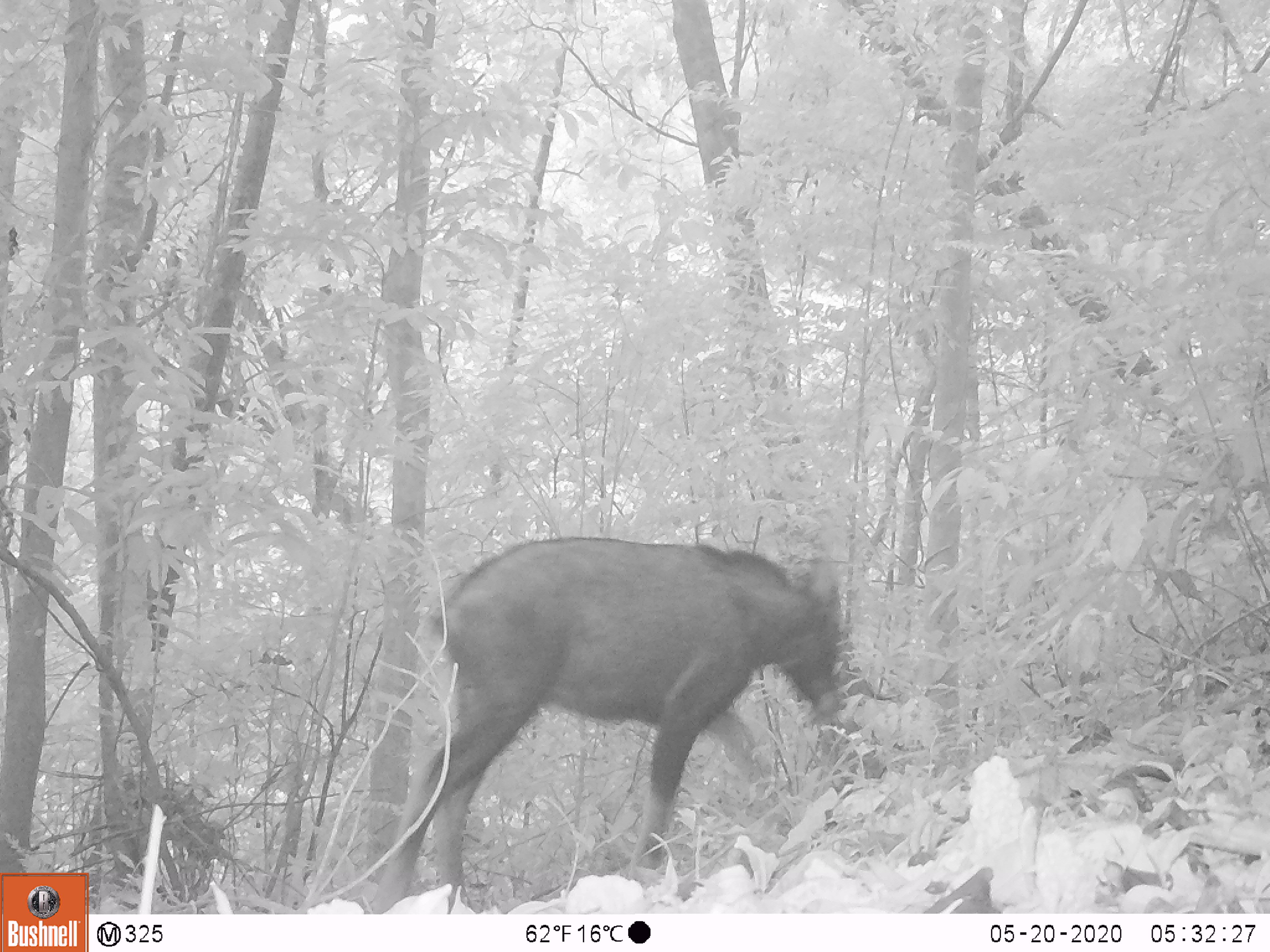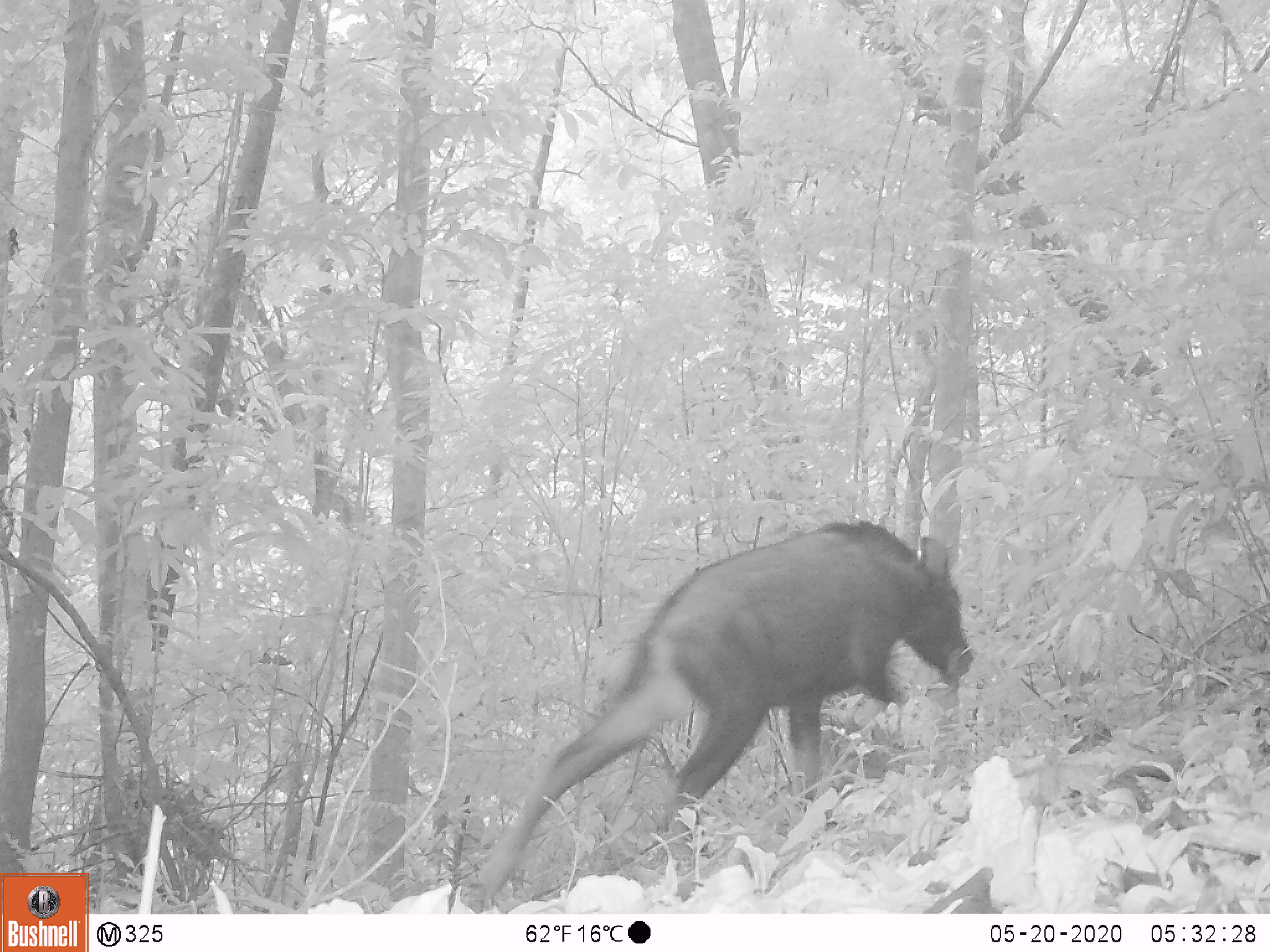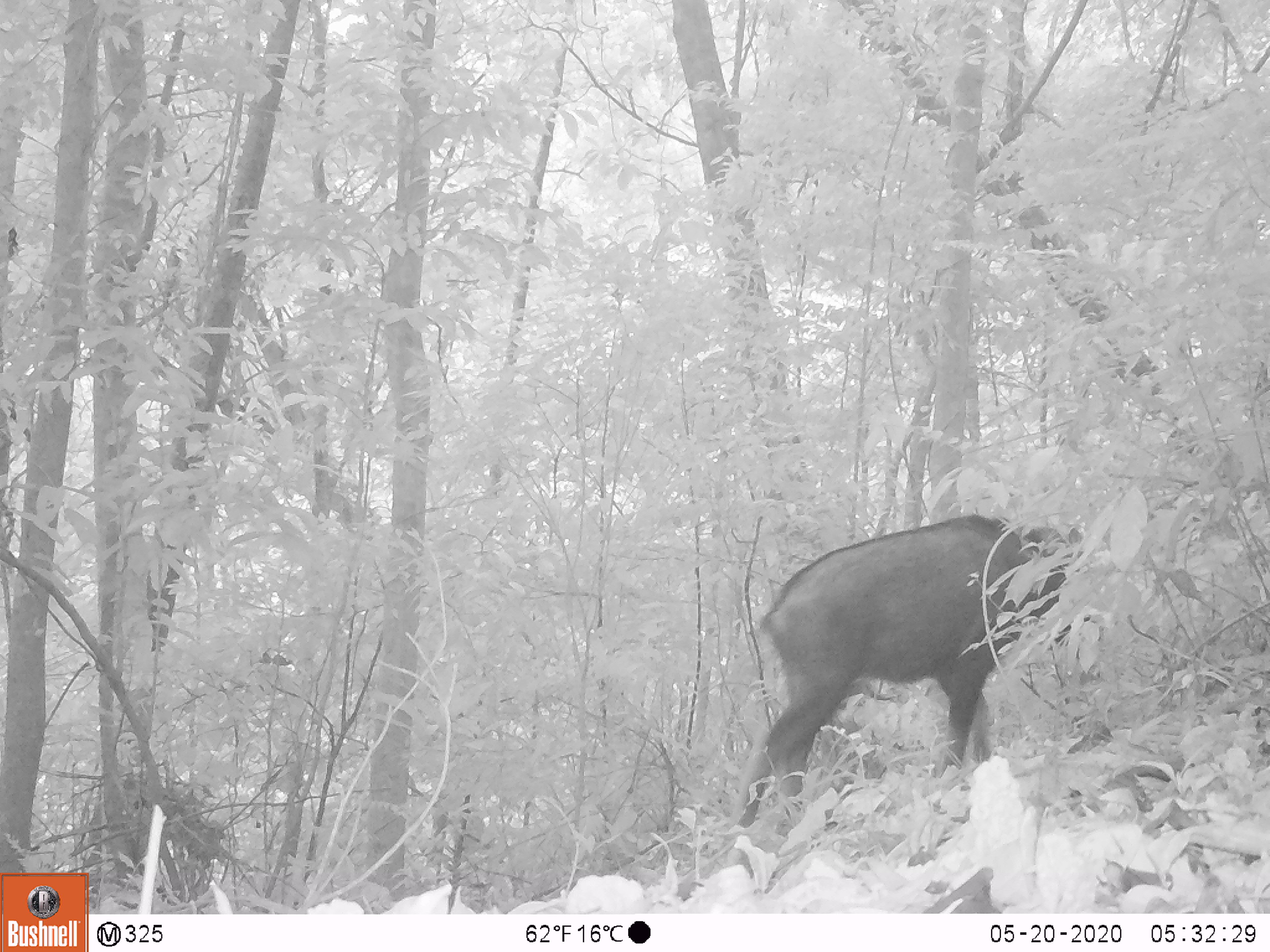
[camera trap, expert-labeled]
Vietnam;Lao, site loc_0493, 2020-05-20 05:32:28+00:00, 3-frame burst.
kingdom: Animalia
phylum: Chordata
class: Mammalia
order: Artiodactyla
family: Bovidae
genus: Capricornis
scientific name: Capricornis sumatraensis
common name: chinese serow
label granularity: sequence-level